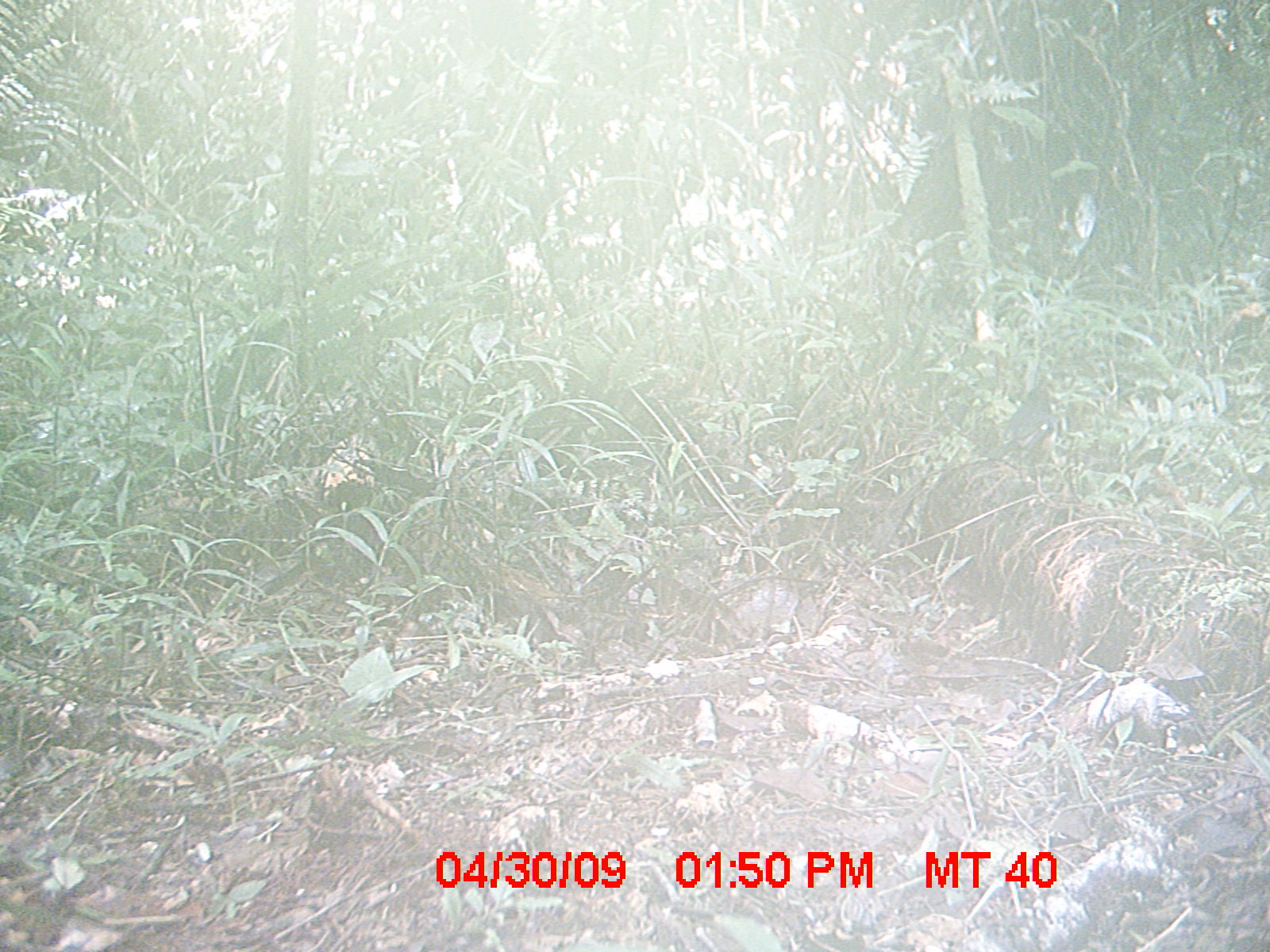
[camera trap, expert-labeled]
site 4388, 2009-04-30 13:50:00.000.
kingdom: Animalia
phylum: Chordata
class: Aves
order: Passeriformes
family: Muscicapidae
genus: Copsychus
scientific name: Copsychus albospecularis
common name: madagascar magpie-robin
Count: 1.